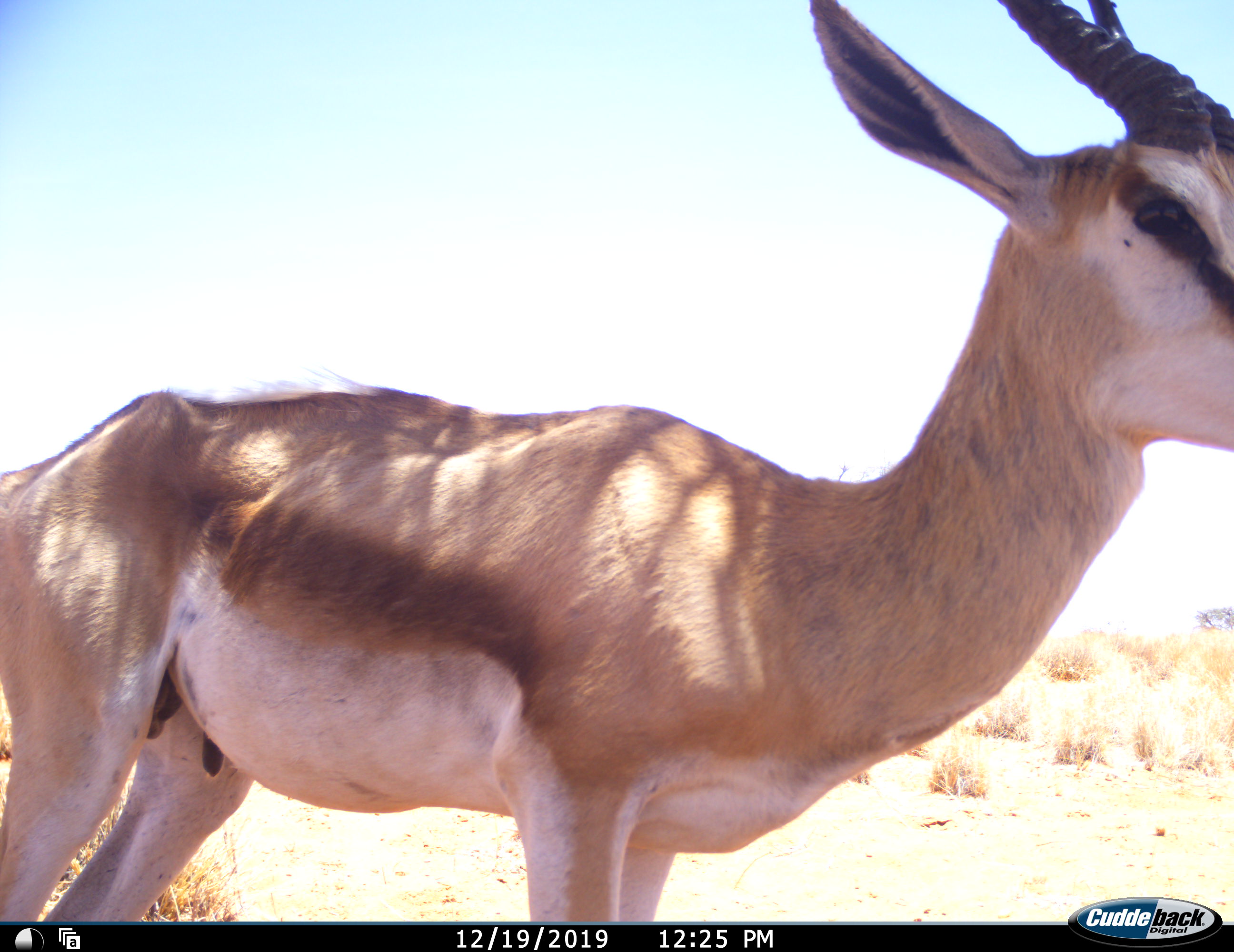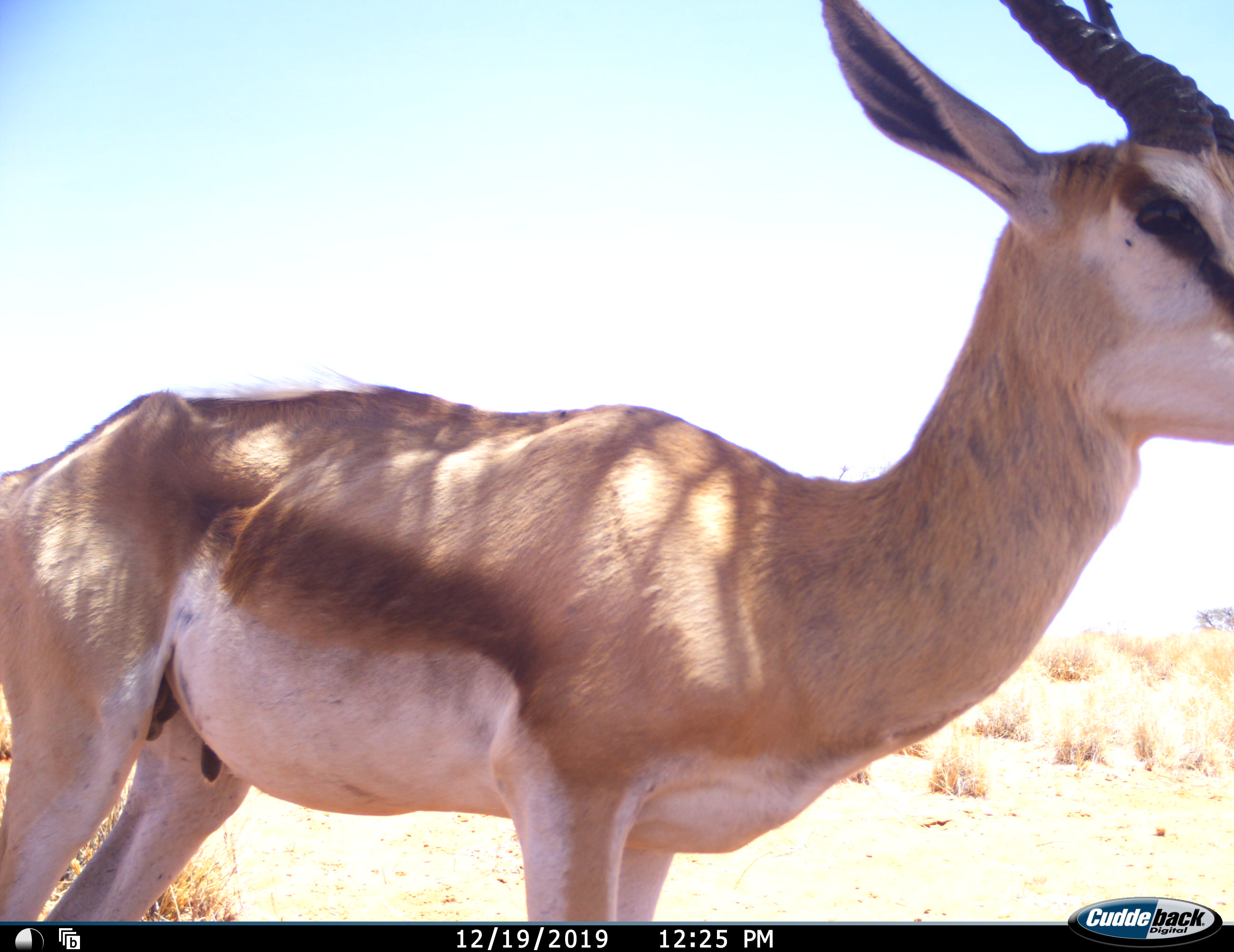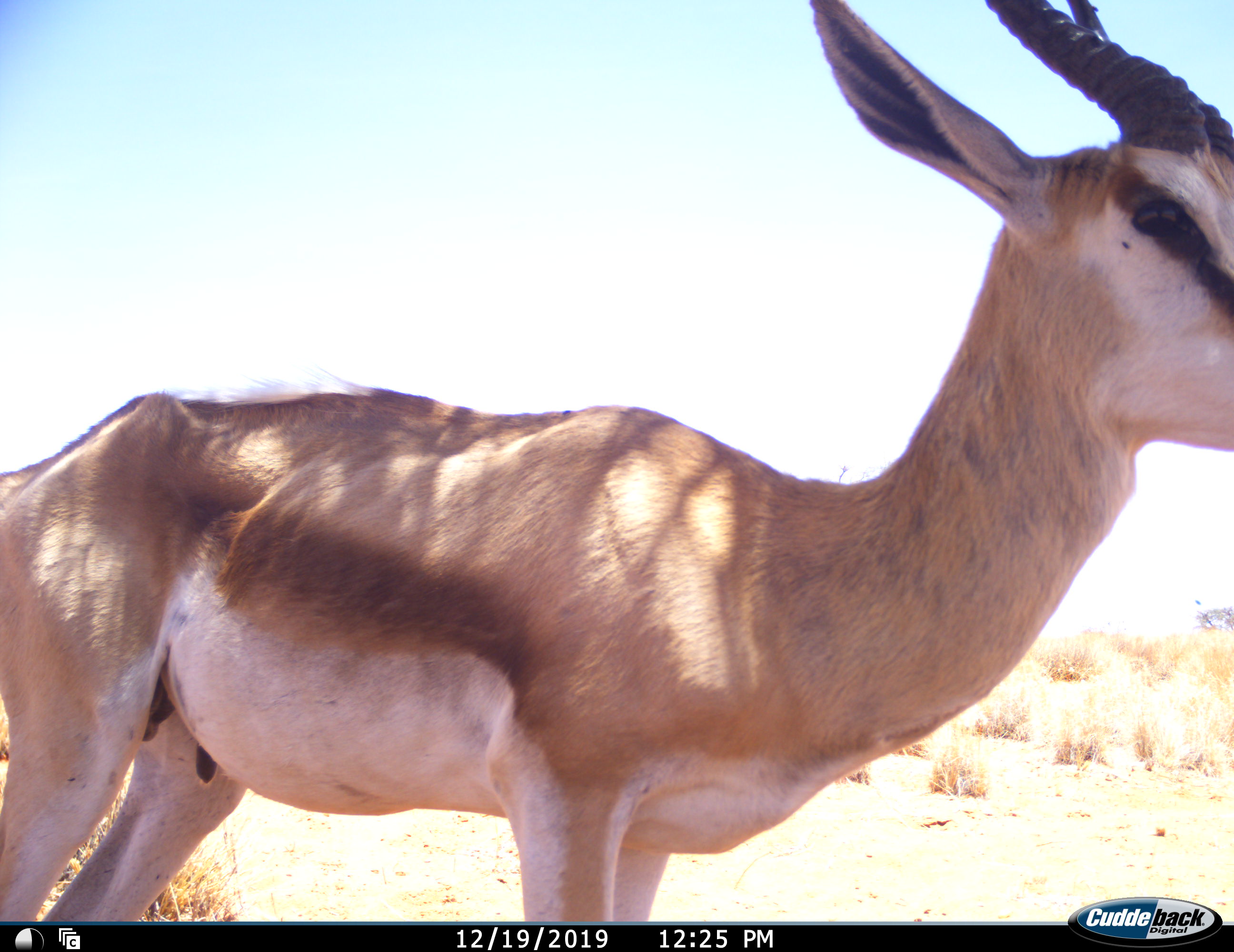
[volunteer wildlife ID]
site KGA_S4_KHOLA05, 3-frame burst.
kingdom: Animalia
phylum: Chordata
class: Mammalia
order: Artiodactyla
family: Bovidae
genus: Antidorcas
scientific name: Antidorcas marsupialis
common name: springbok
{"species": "springbok (Antidorcas marsupialis)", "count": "1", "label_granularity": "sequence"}